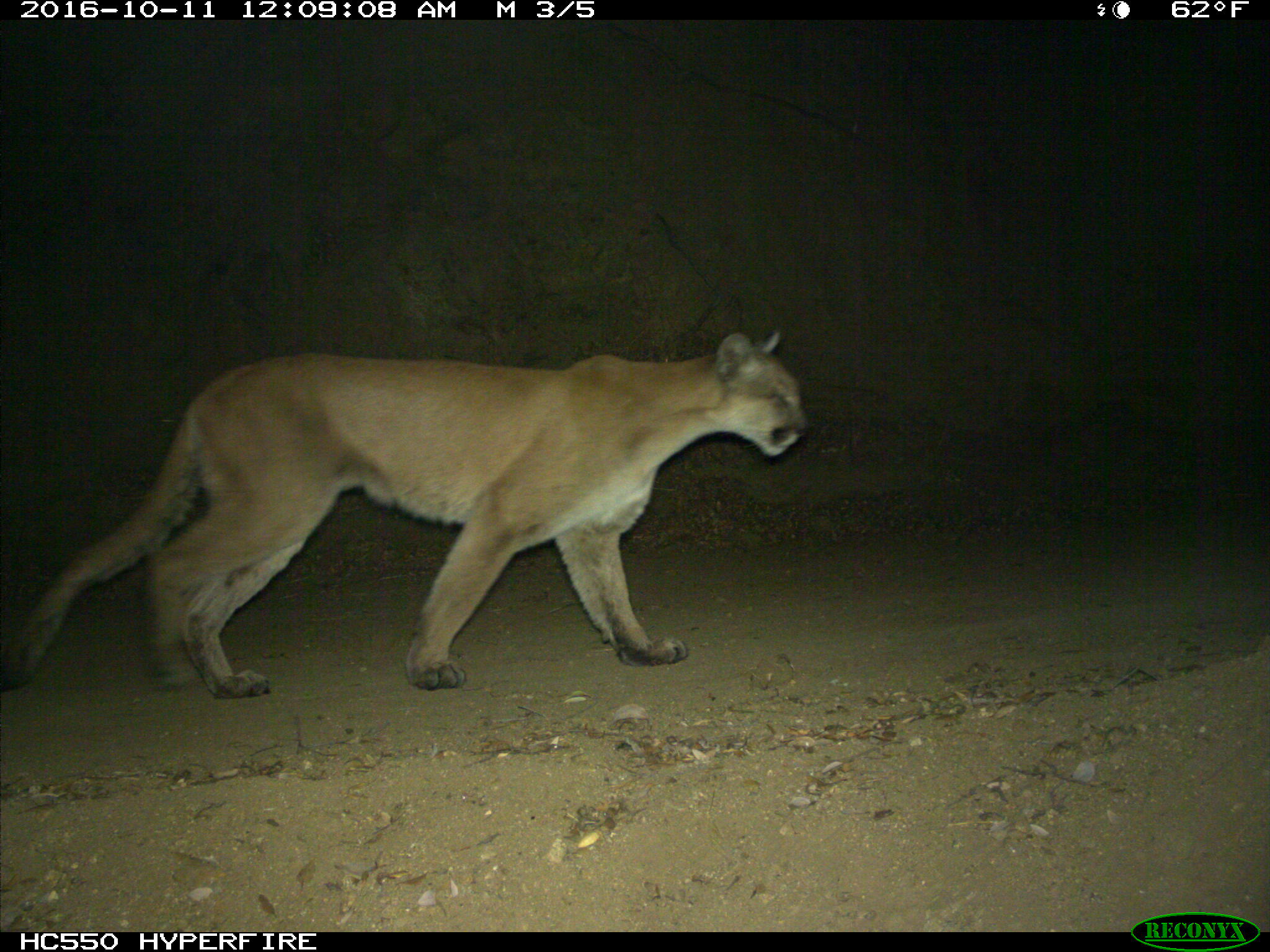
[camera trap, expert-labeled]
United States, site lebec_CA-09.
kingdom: Animalia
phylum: Chordata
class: Mammalia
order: Carnivora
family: Felidae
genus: Puma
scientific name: Puma concolor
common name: mountain lion